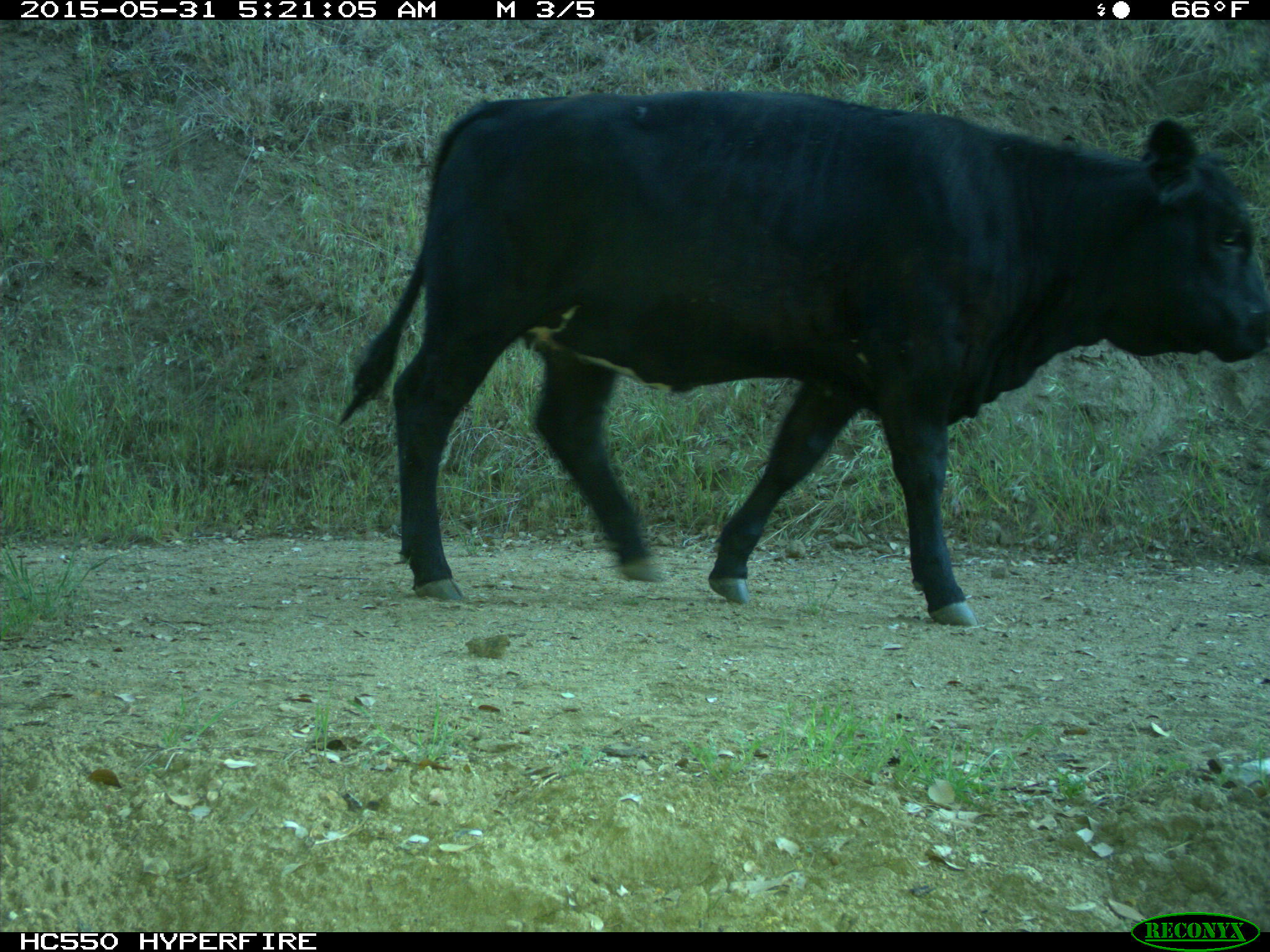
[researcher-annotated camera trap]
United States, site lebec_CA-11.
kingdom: Animalia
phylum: Chordata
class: Mammalia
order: Artiodactyla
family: Bovidae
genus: Bos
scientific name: Bos taurus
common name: domestic cow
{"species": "Bos taurus (domestic cow)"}